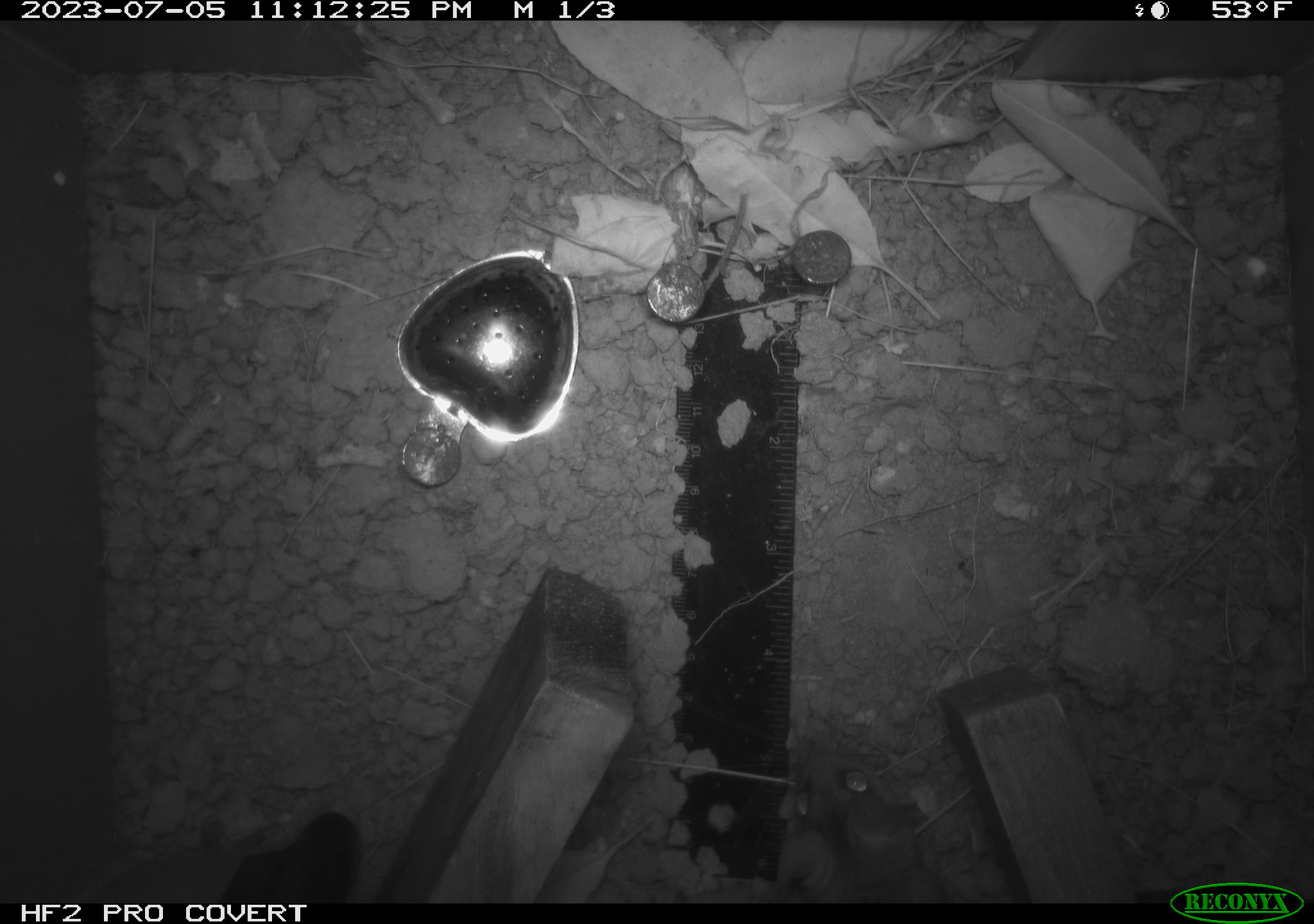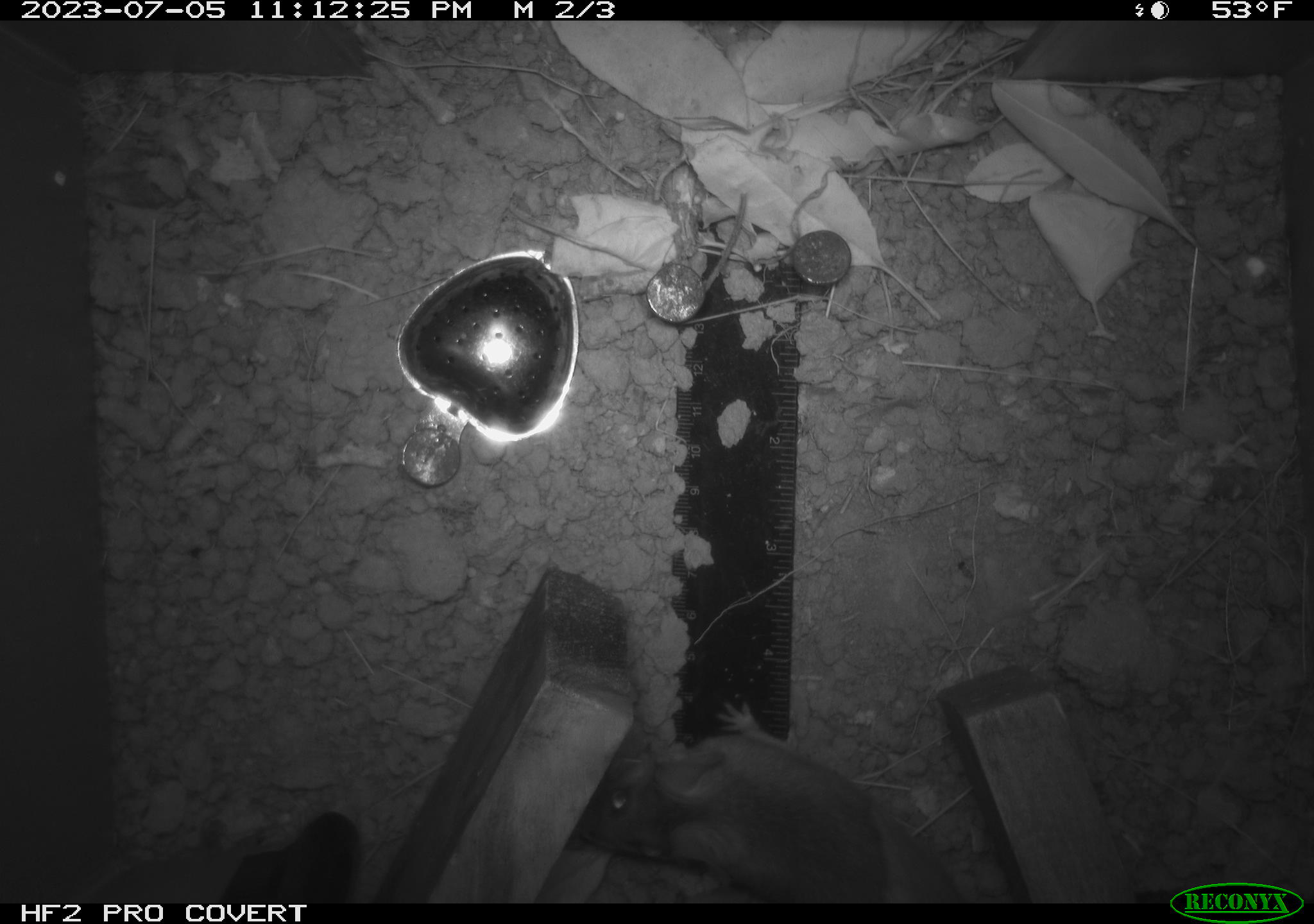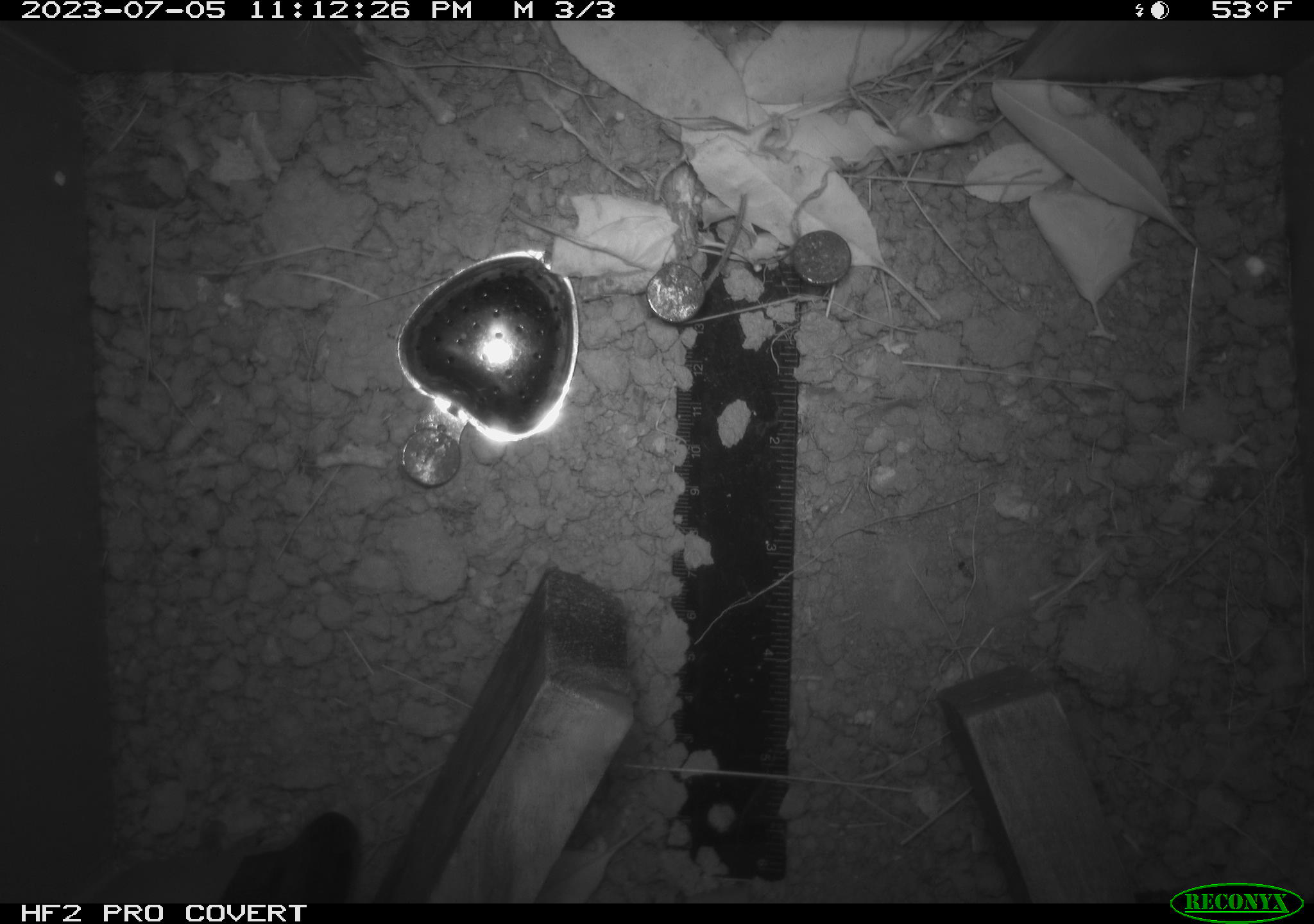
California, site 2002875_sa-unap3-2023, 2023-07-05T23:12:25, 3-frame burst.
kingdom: Animalia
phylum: Chordata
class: Mammalia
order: Rodentia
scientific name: Rodentia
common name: mouse species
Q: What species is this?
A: Mouse species (Rodentia).